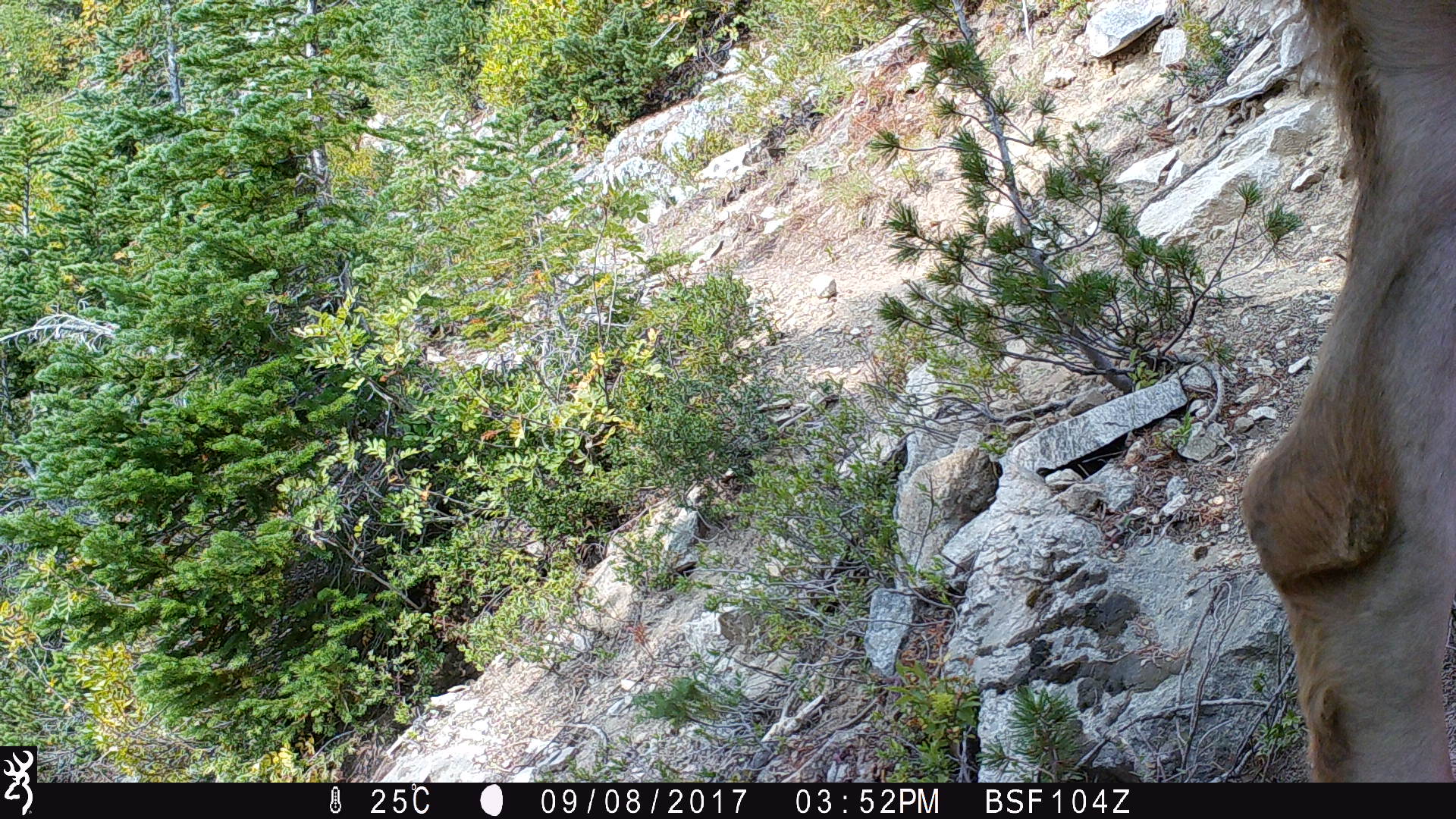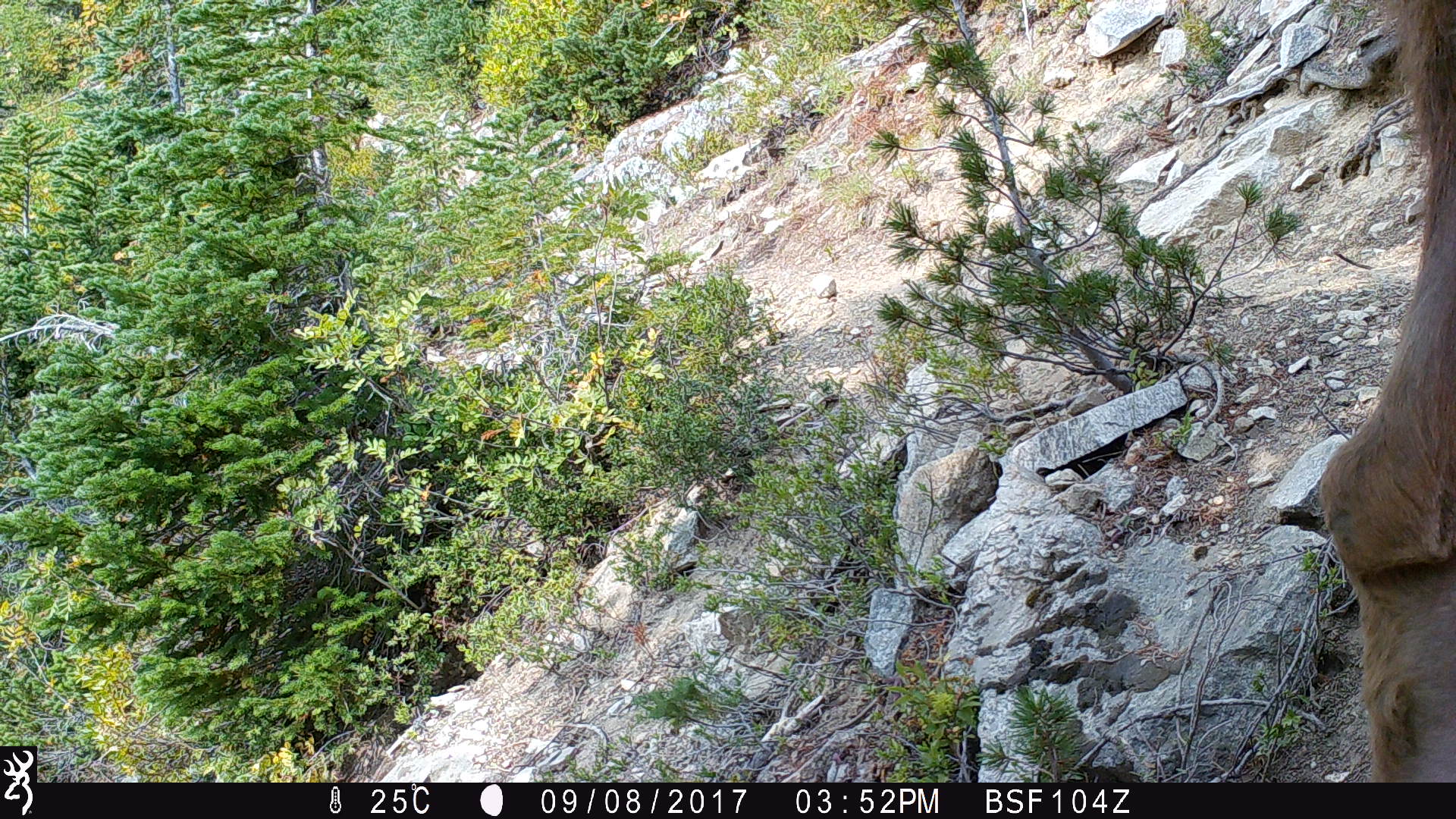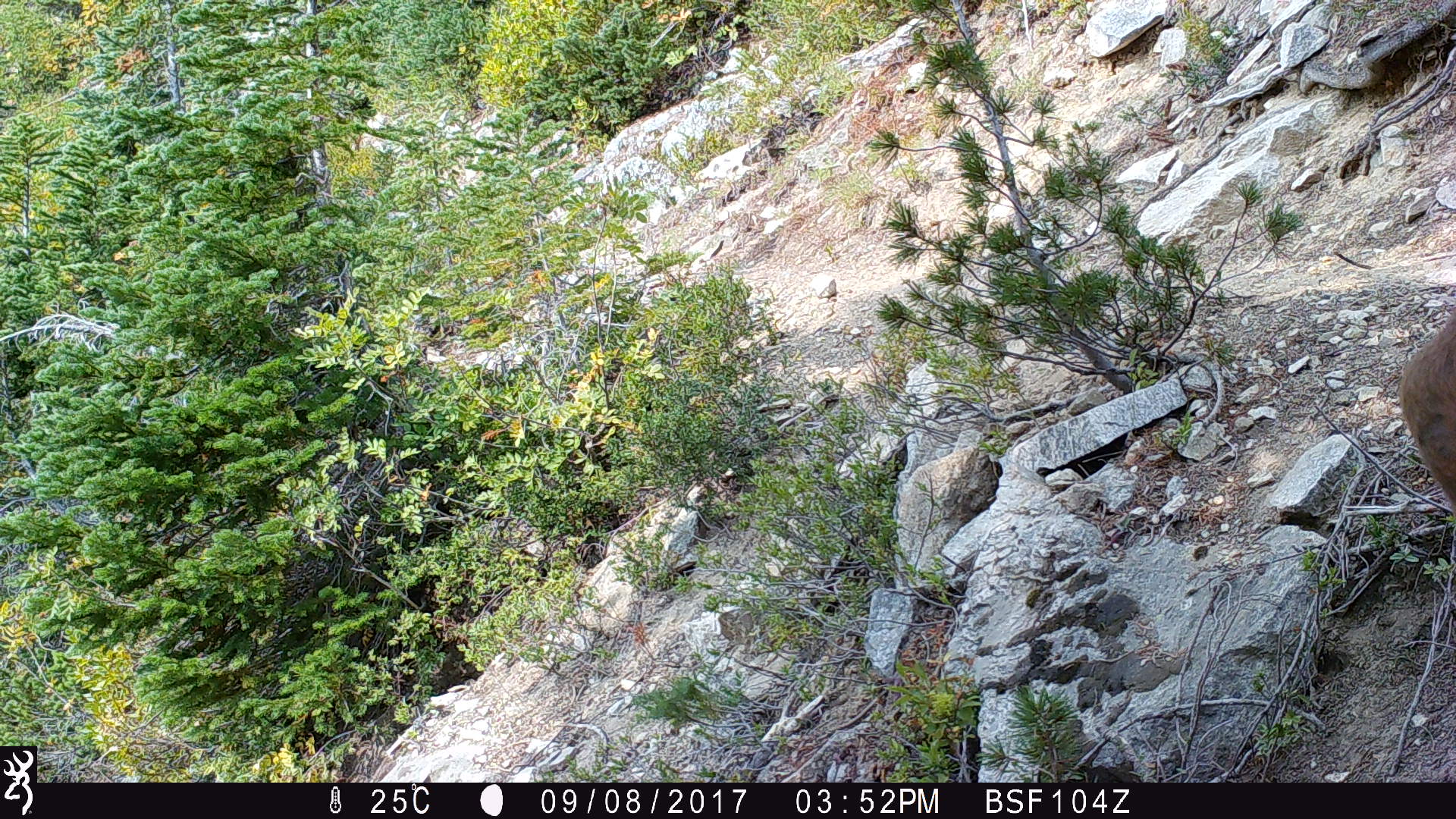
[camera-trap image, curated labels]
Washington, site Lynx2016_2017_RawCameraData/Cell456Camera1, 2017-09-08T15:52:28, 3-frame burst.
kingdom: Animalia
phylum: Chordata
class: Mammalia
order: Artiodactyla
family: Cervidae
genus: Odocoileus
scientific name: Odocoileus hemionus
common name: mule deer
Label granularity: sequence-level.